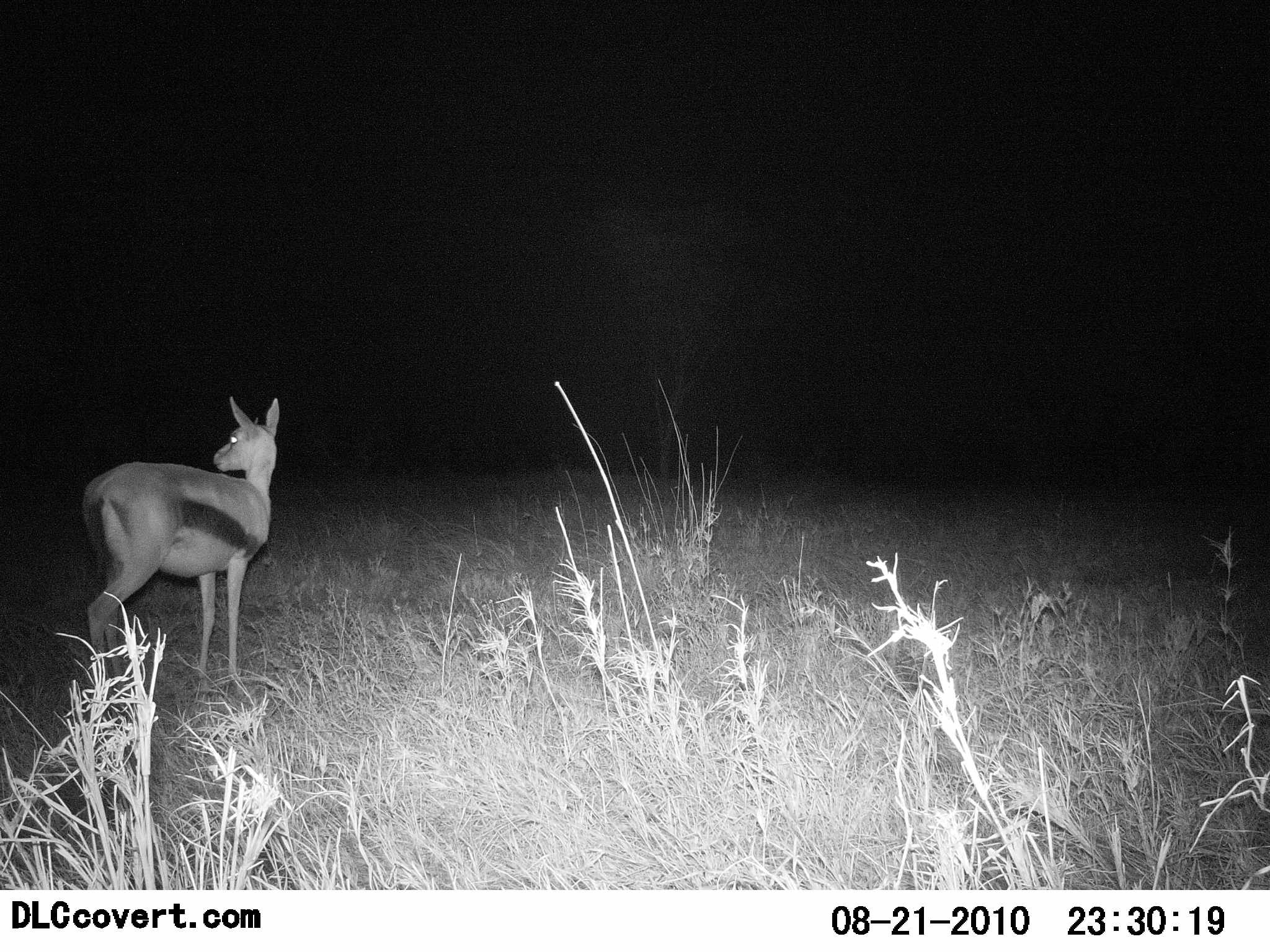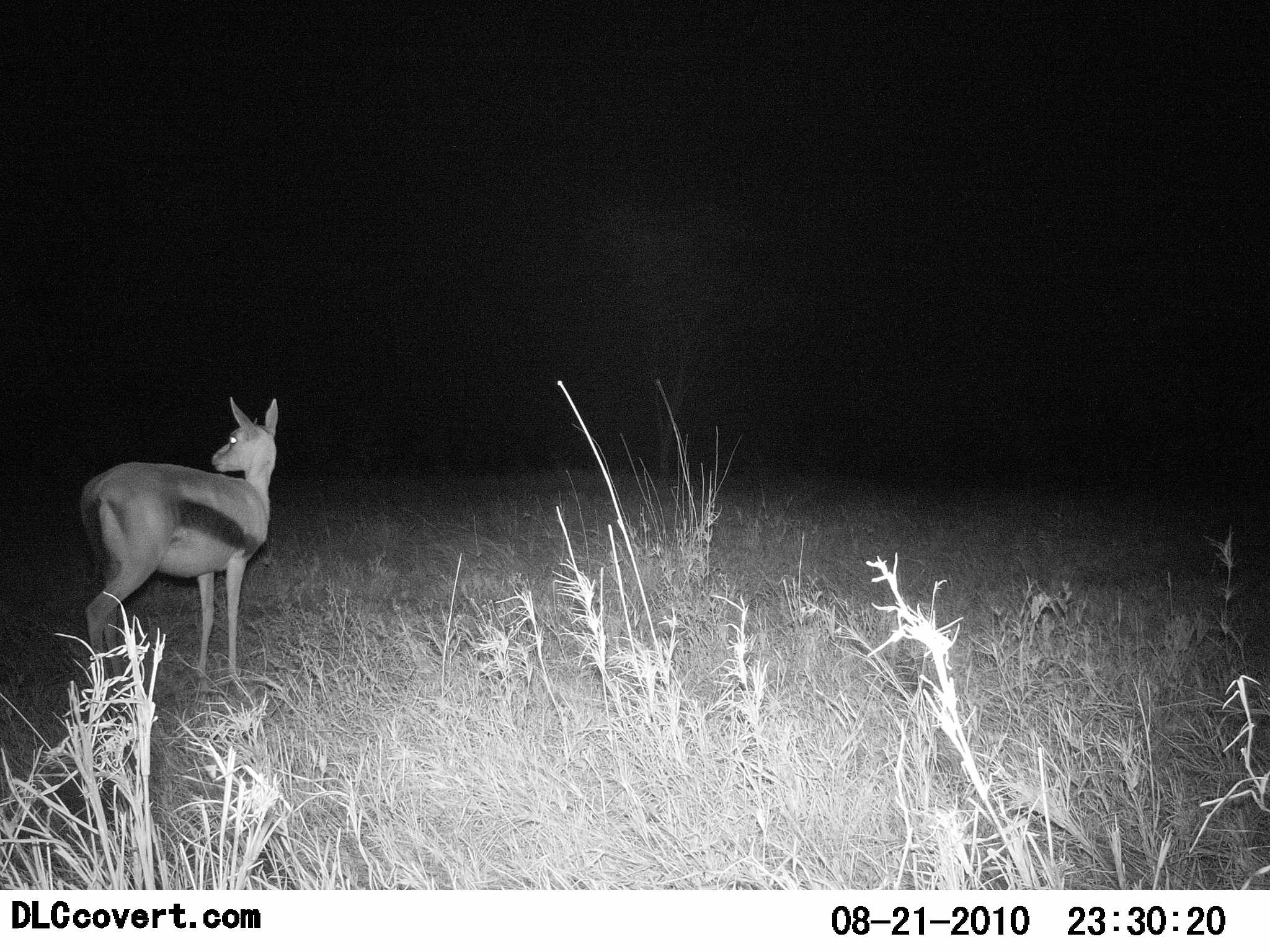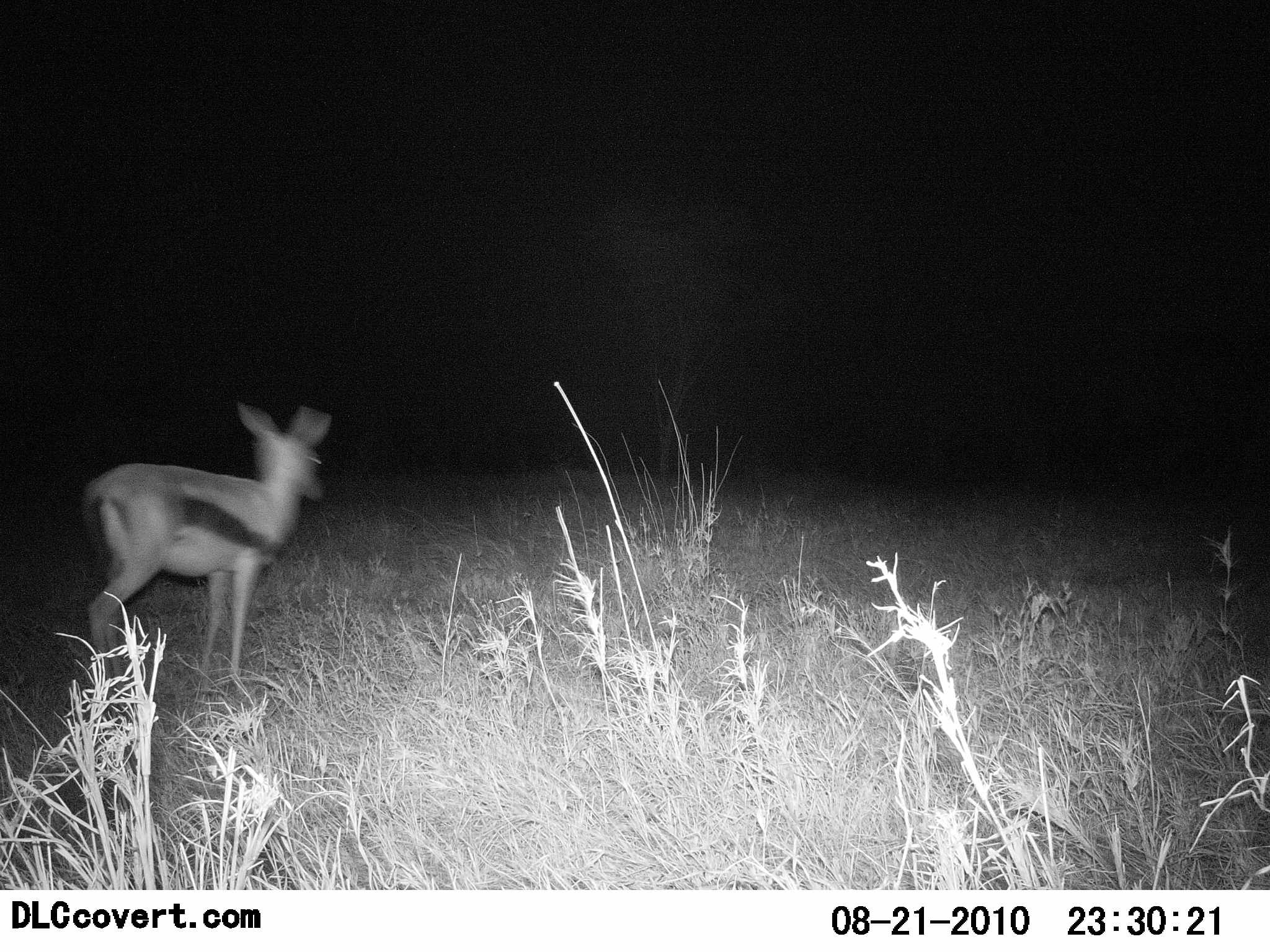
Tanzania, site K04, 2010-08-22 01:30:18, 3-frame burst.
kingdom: Animalia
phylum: Chordata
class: Mammalia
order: Artiodactyla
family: Bovidae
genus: Eudorcas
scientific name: Eudorcas thomsonii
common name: thomson's gazelle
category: gazellethomsons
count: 1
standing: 94%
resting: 0%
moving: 6%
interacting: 0%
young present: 0%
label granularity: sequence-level